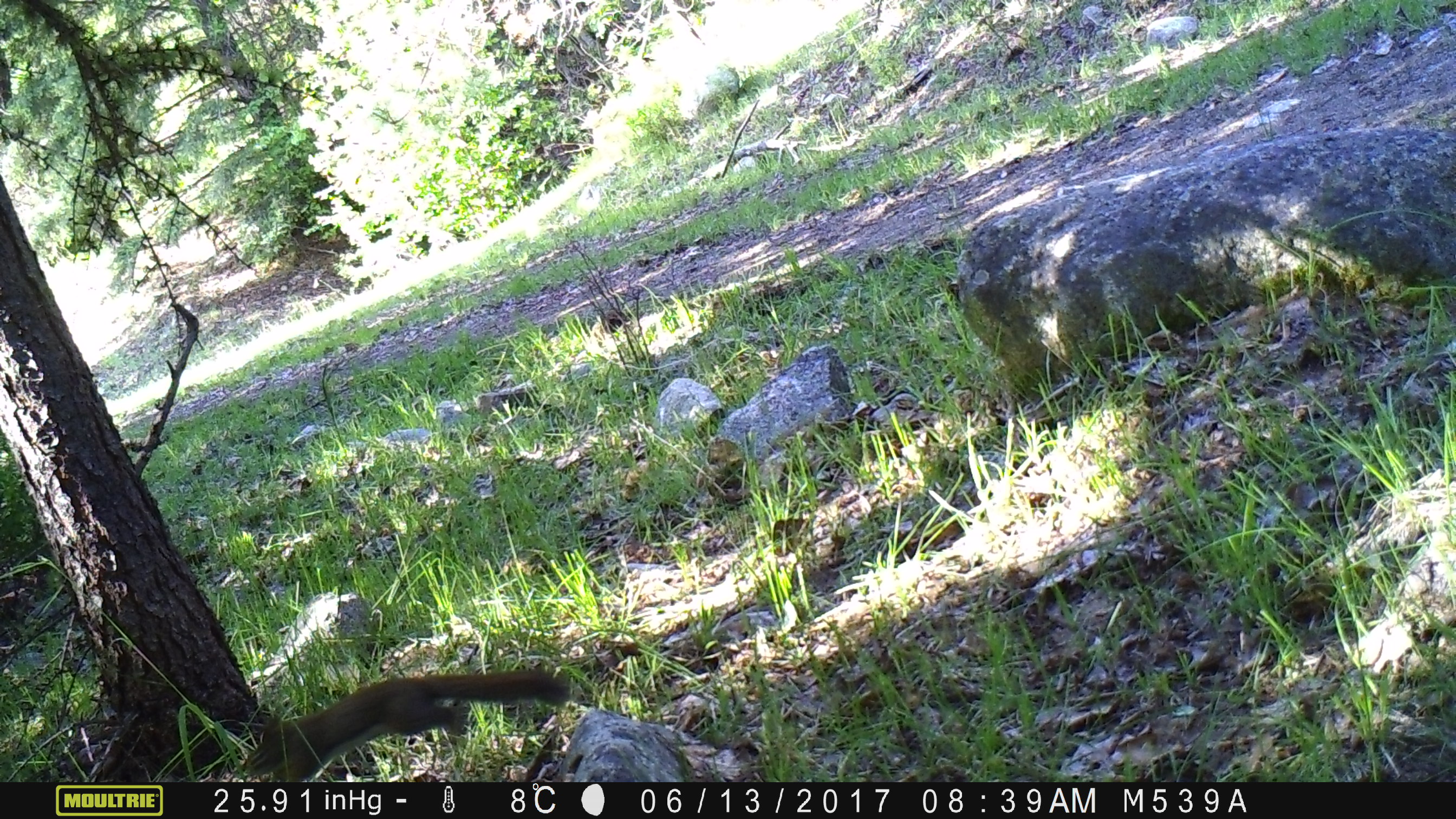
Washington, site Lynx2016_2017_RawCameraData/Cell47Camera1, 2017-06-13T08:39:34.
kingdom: Animalia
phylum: Chordata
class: Mammalia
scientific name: Mammalia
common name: small mammal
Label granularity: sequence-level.